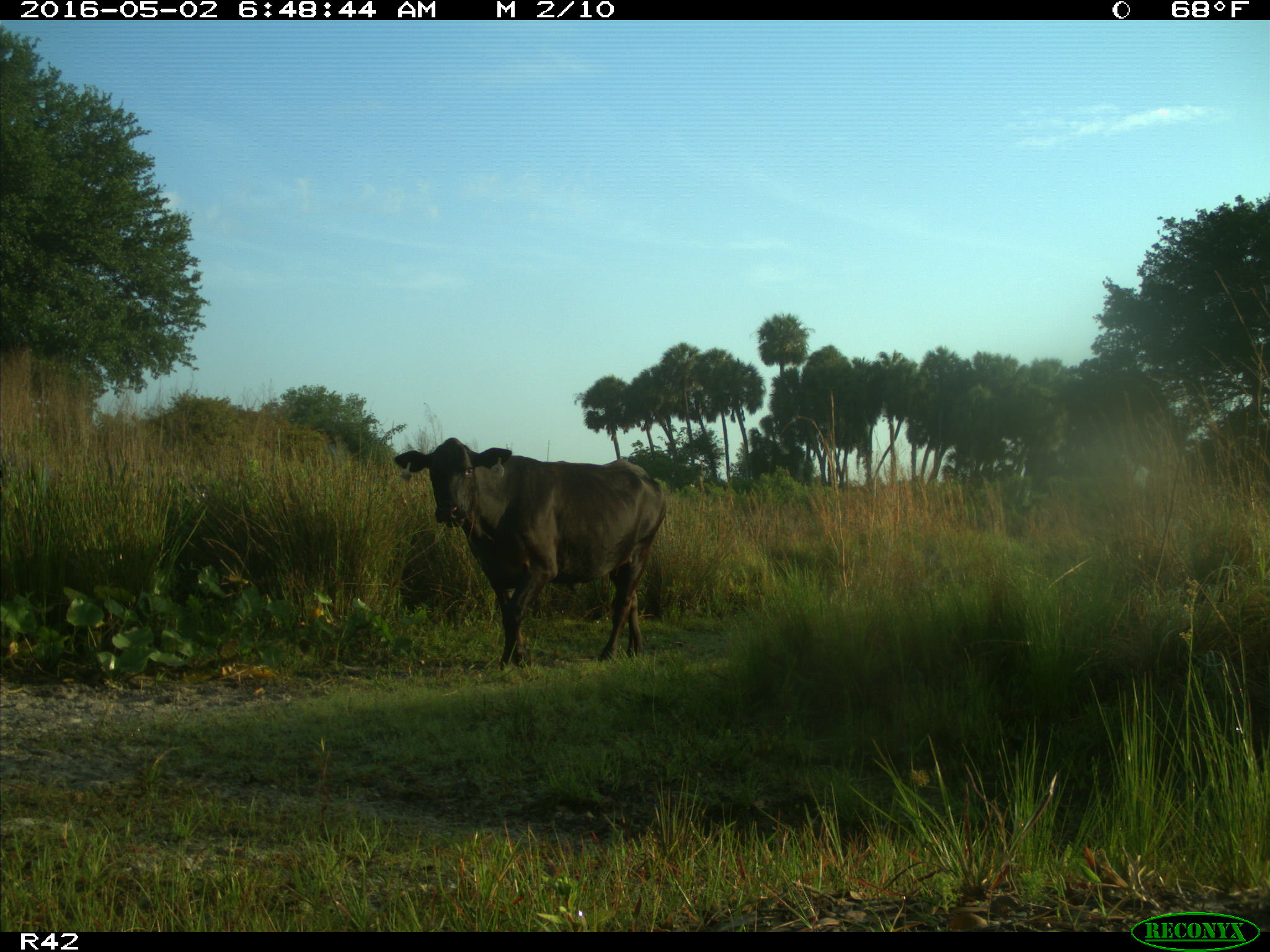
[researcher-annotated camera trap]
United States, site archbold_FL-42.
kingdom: Animalia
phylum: Chordata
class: Mammalia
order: Artiodactyla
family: Bovidae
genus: Bos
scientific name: Bos taurus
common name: domestic cow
Bos taurus (domestic cow).